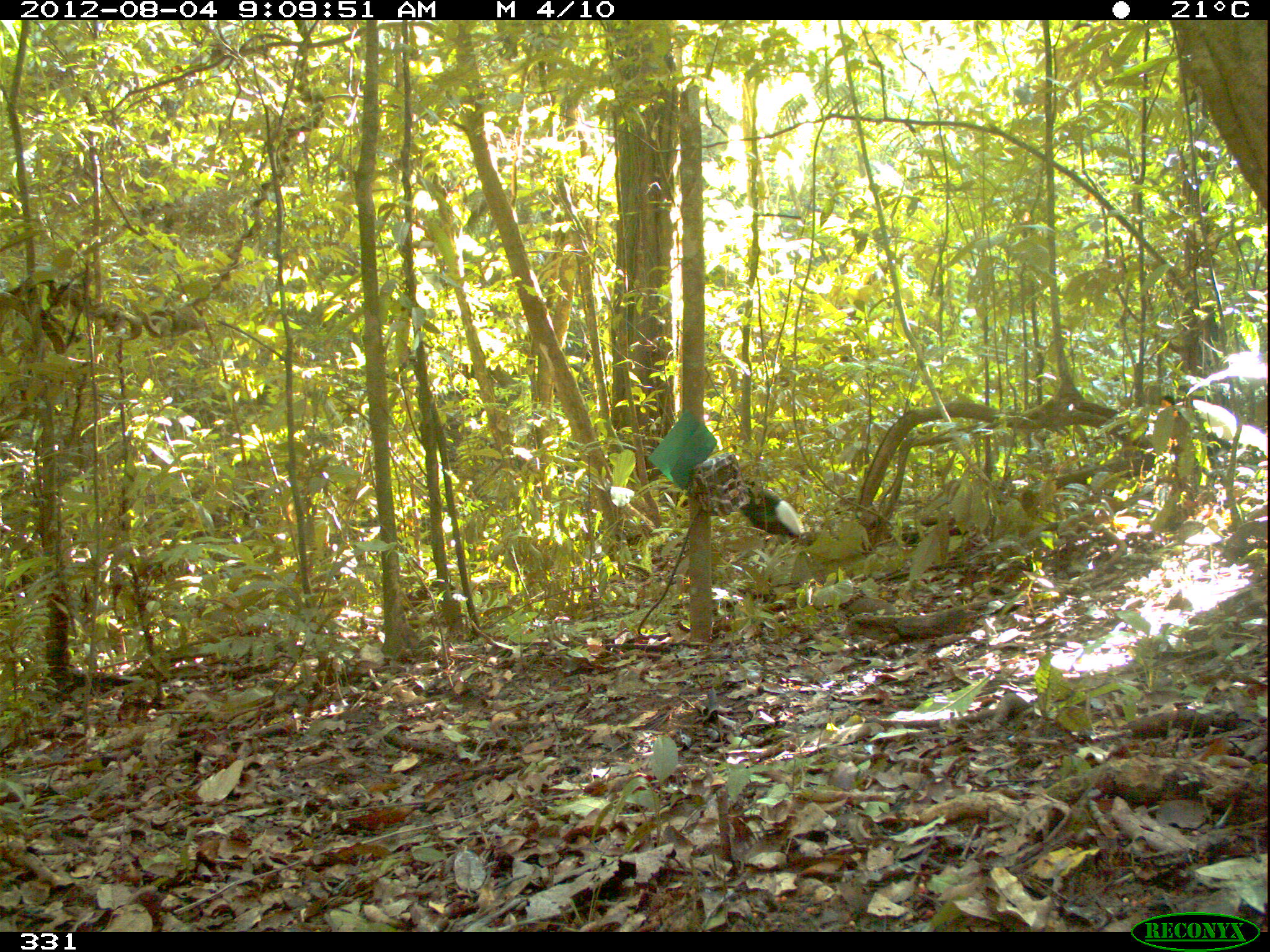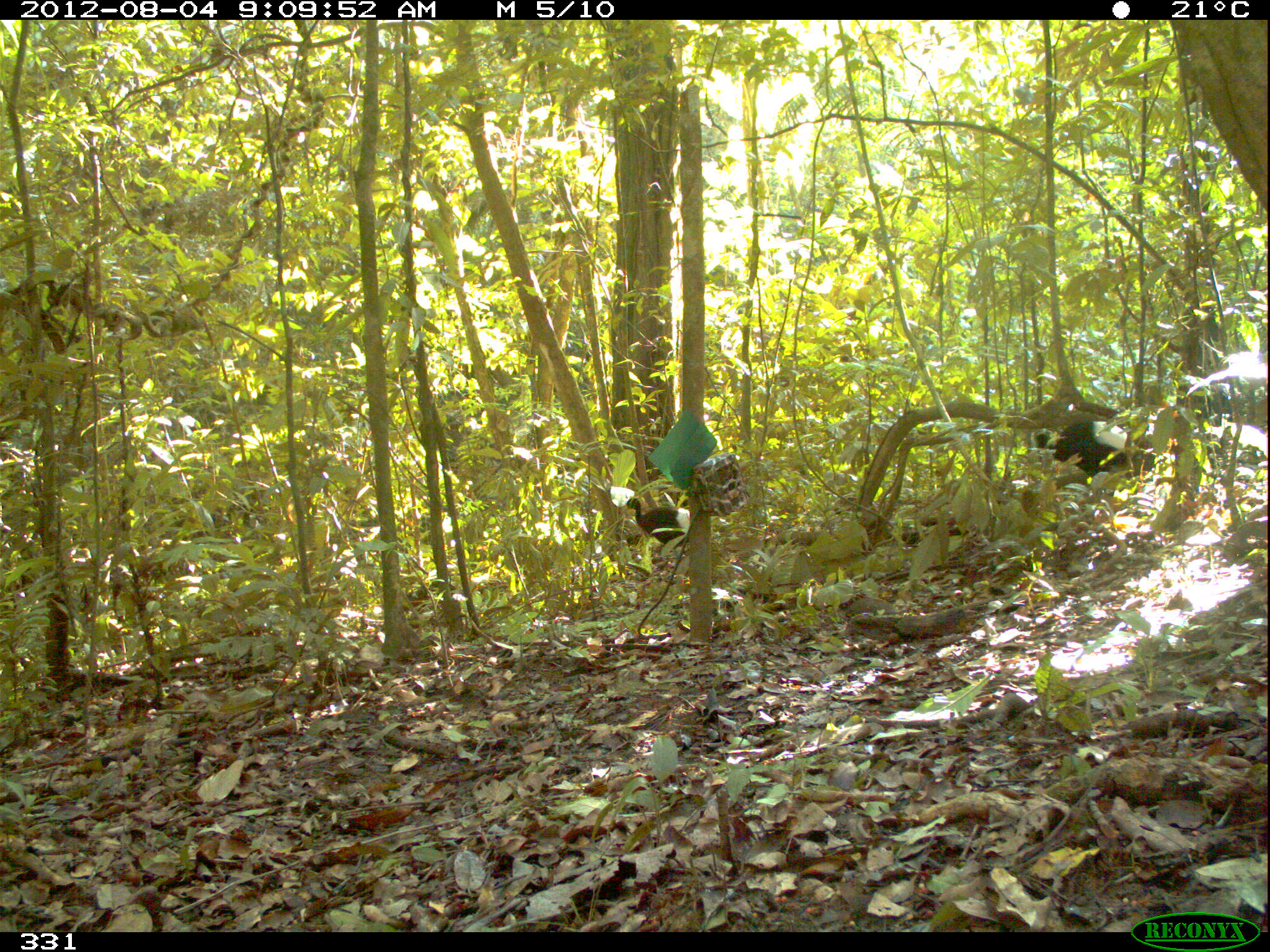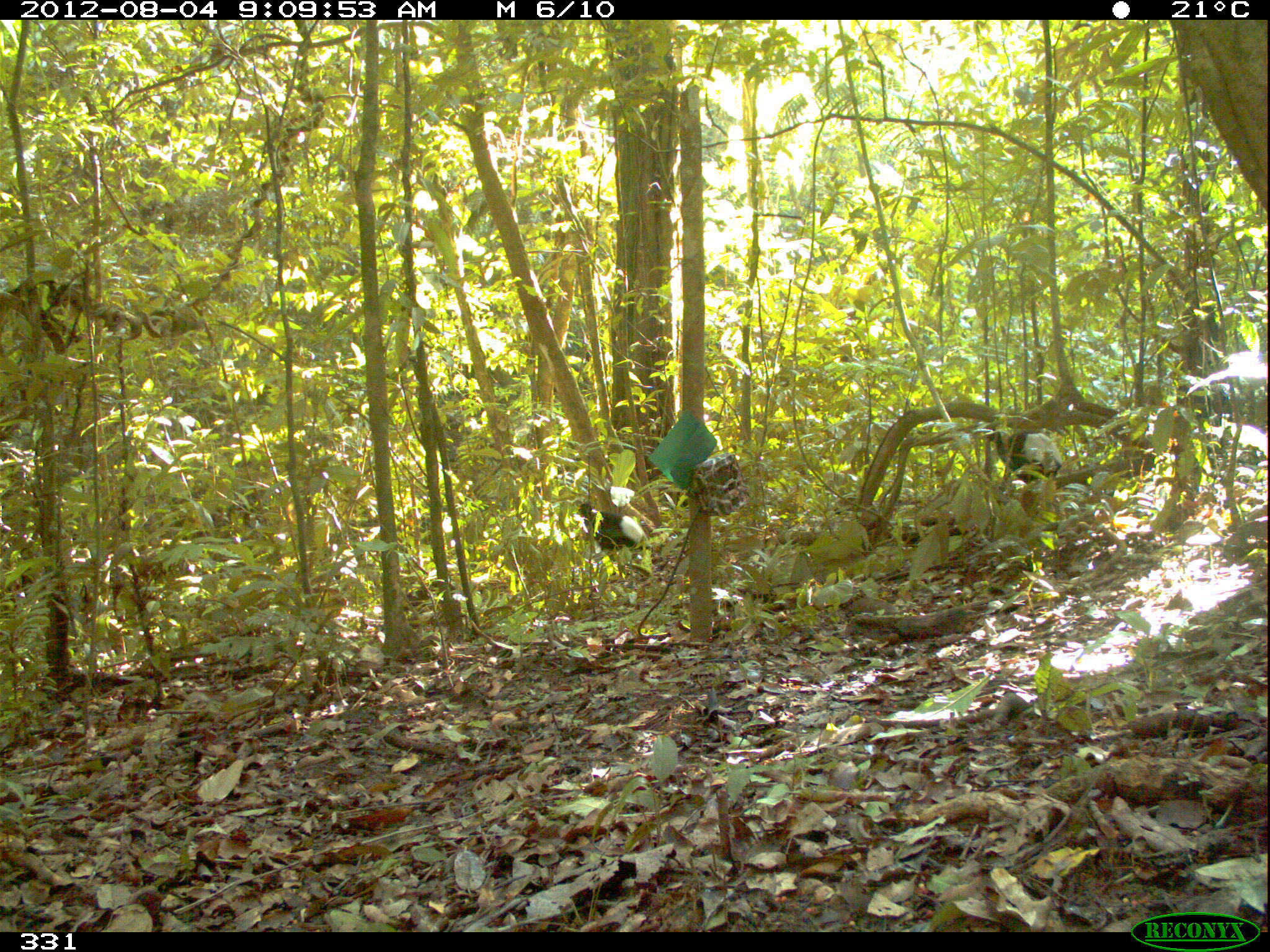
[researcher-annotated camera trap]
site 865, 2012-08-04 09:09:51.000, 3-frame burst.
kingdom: Animalia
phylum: Chordata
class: Aves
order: Gruiformes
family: Psophiidae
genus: Psophia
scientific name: Psophia leucoptera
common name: pale-winged trumpeter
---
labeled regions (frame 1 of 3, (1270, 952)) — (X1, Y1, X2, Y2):
psophia leucoptera: (1158, 393, 1236, 520); (740, 479, 806, 566)